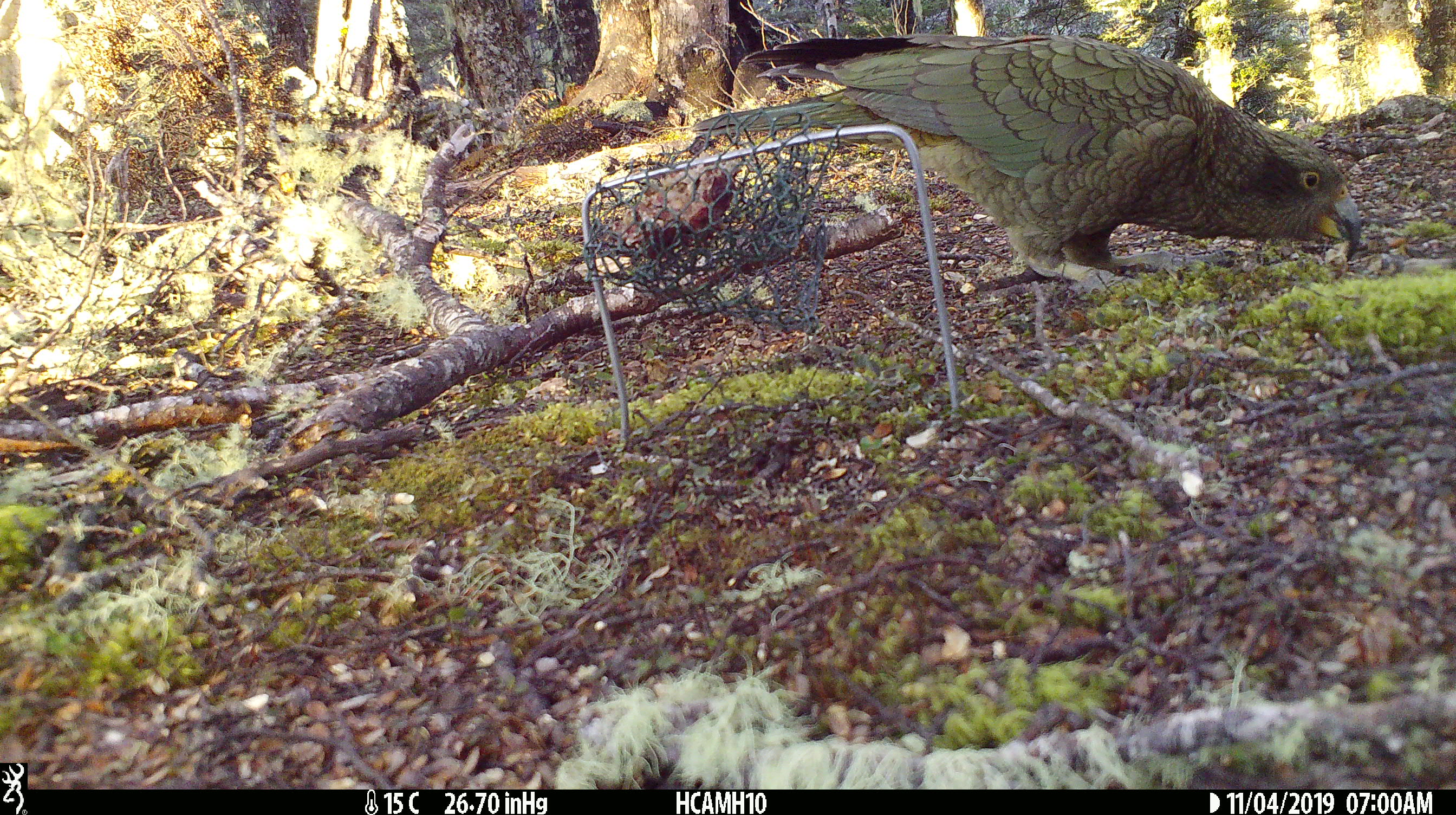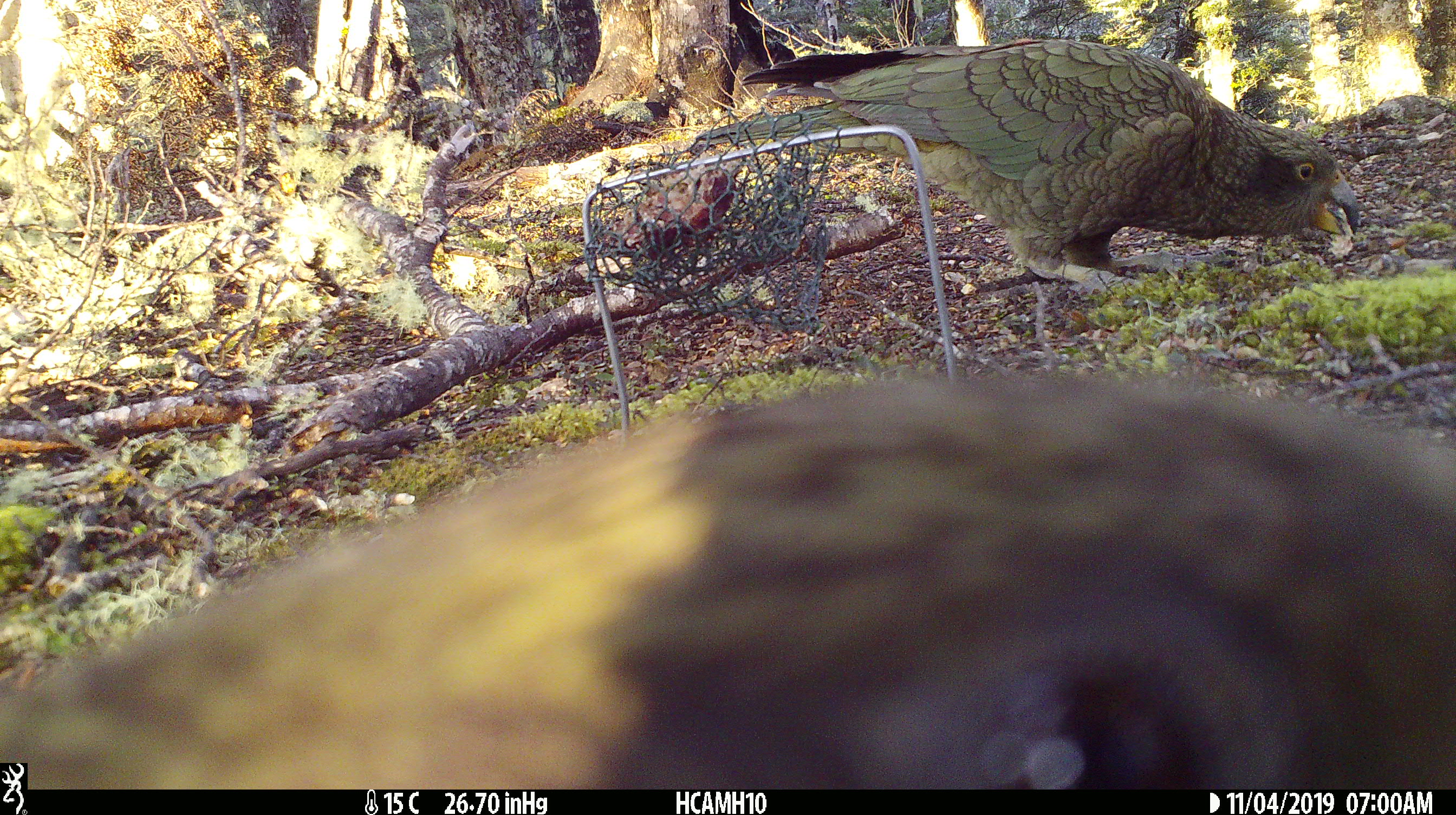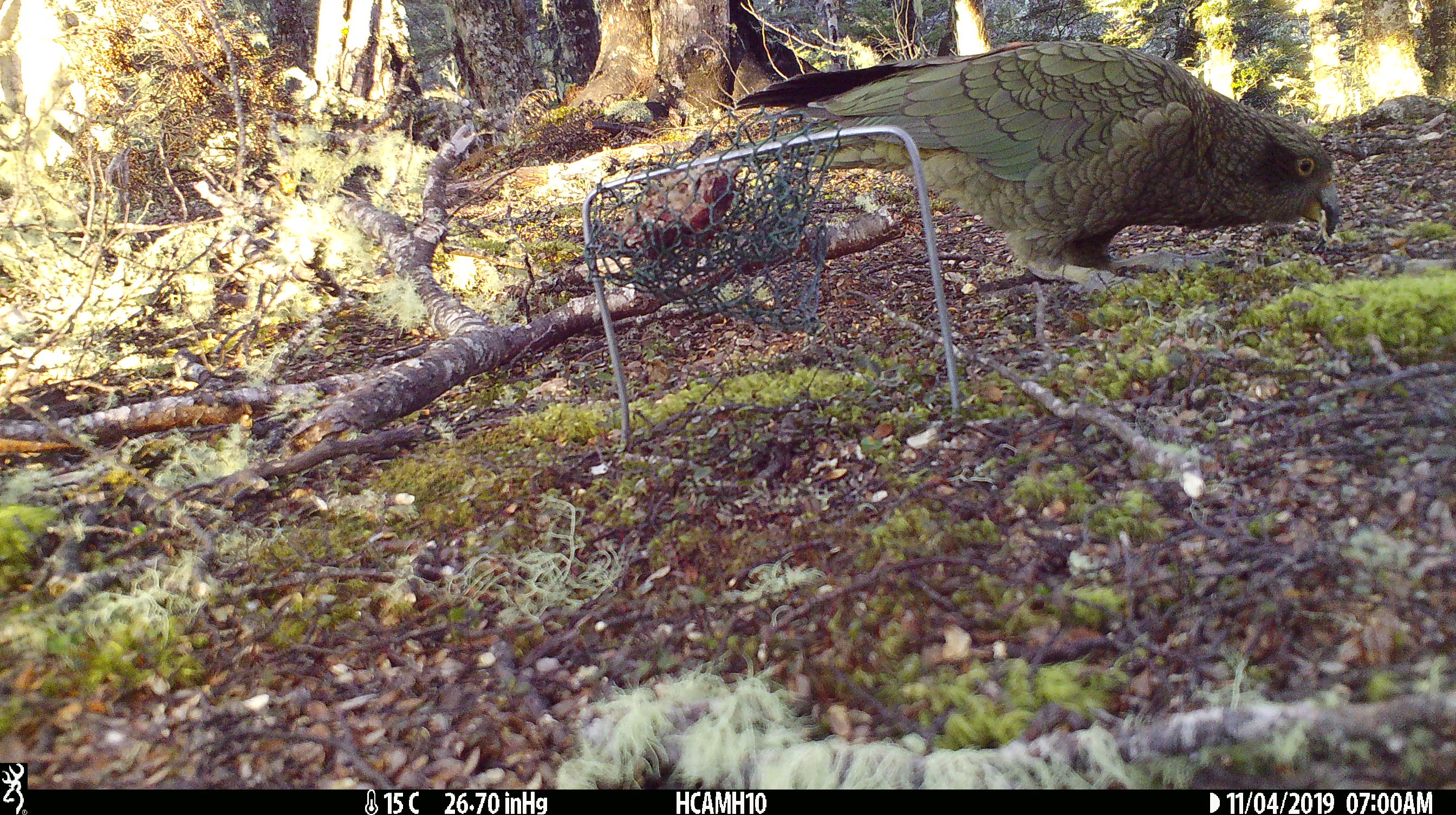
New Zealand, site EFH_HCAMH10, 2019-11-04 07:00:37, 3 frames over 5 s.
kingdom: Animalia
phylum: Chordata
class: Aves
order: Psittaciformes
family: Strigopidae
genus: Nestor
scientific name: Nestor notabilis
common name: kea